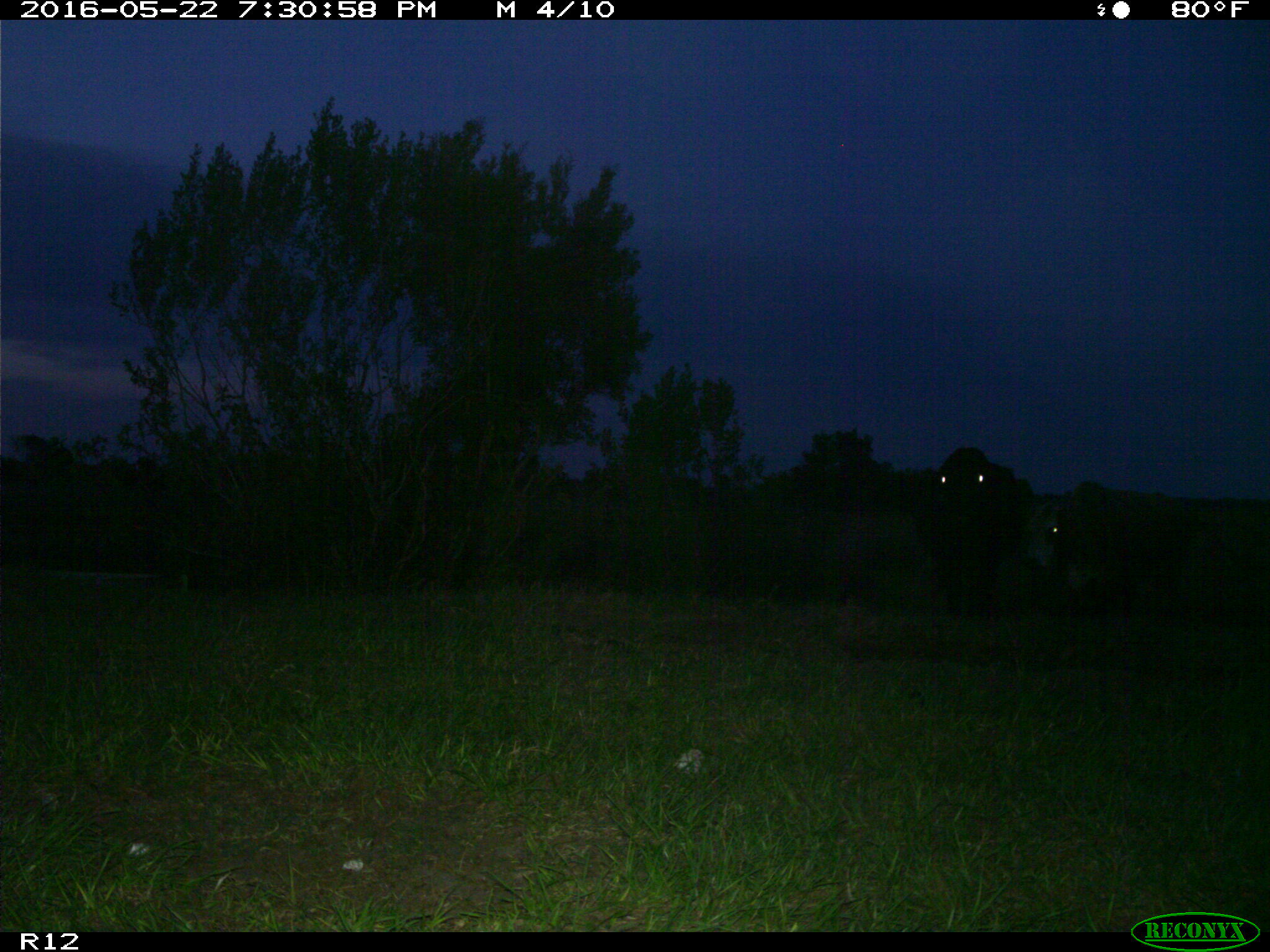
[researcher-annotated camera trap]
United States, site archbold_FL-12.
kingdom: Animalia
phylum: Chordata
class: Mammalia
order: Artiodactyla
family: Bovidae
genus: Bos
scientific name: Bos taurus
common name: domestic cow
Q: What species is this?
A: Bos taurus (domestic cow).